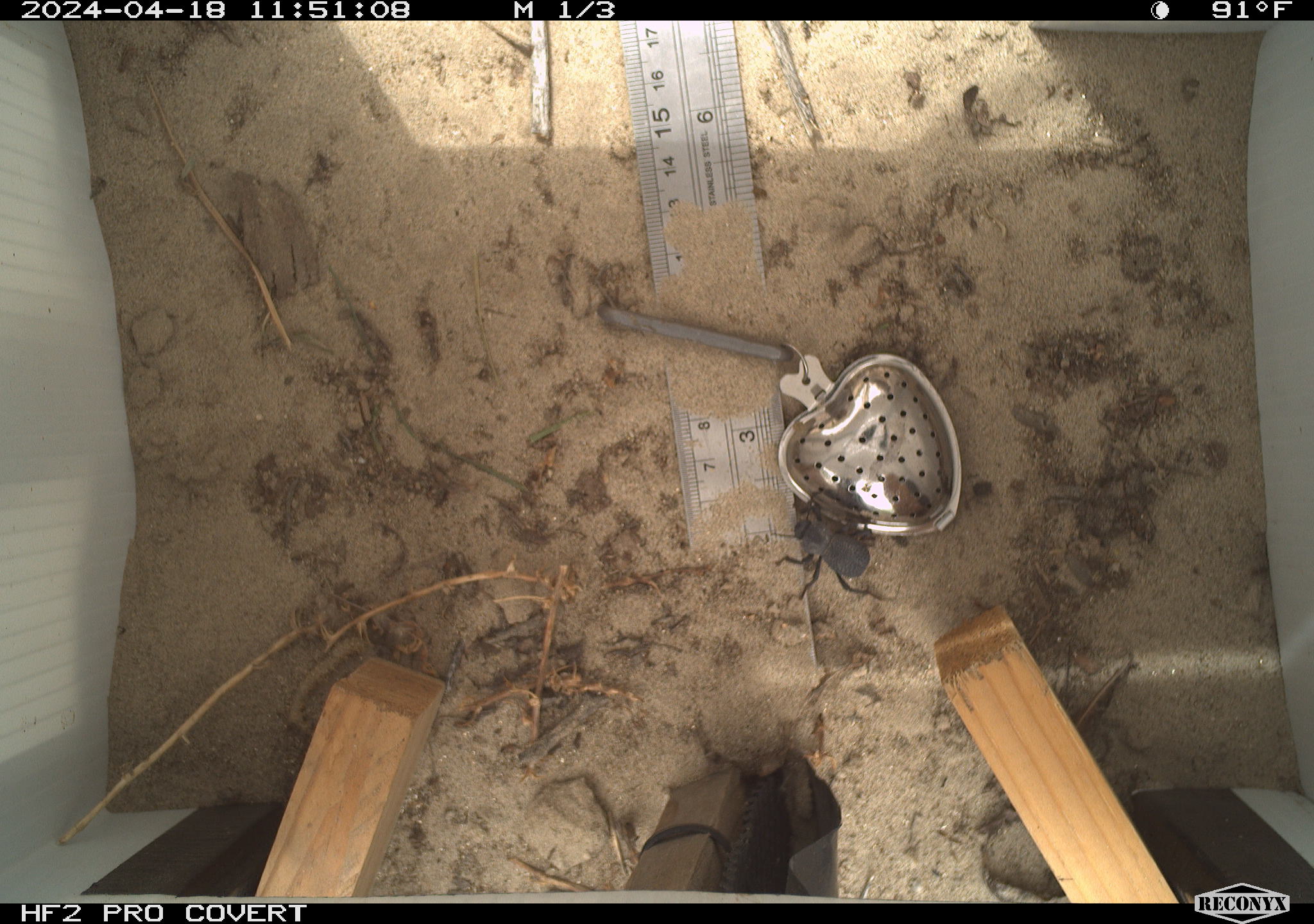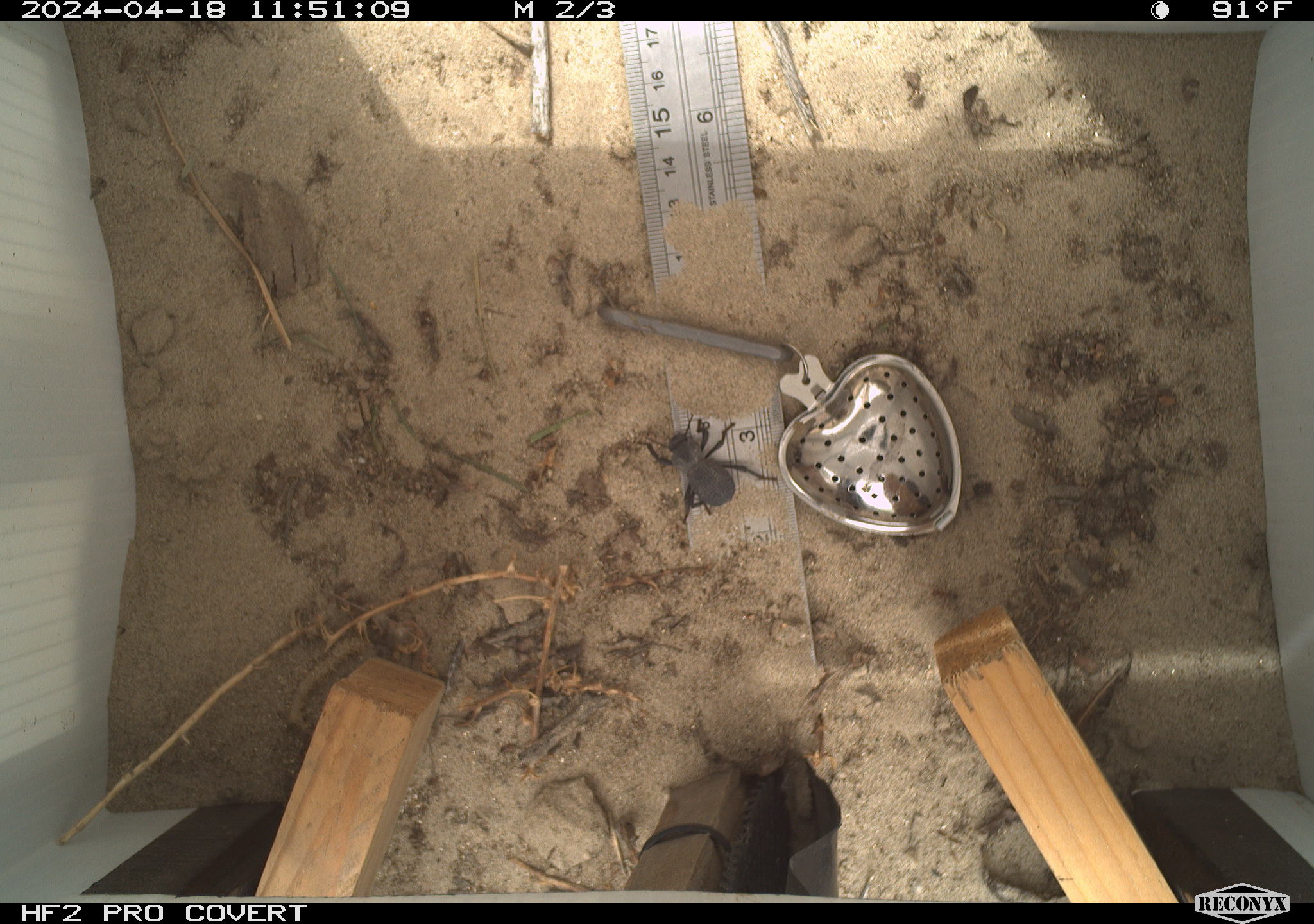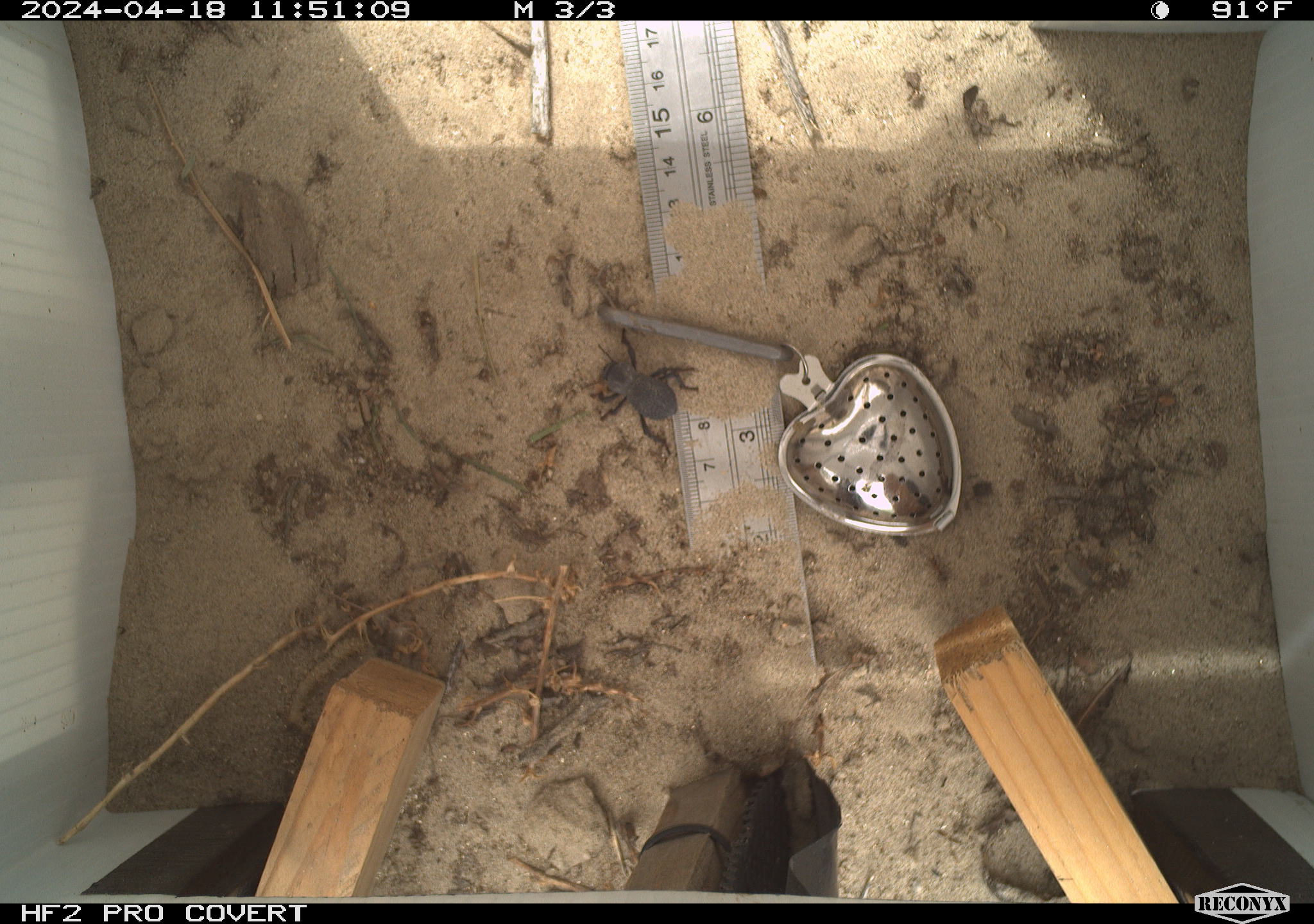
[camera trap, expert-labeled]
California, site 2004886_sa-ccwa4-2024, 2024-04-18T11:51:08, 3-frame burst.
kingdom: Animalia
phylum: Arthropoda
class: Insecta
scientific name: Insecta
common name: insect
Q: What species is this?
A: Insect (Insecta).